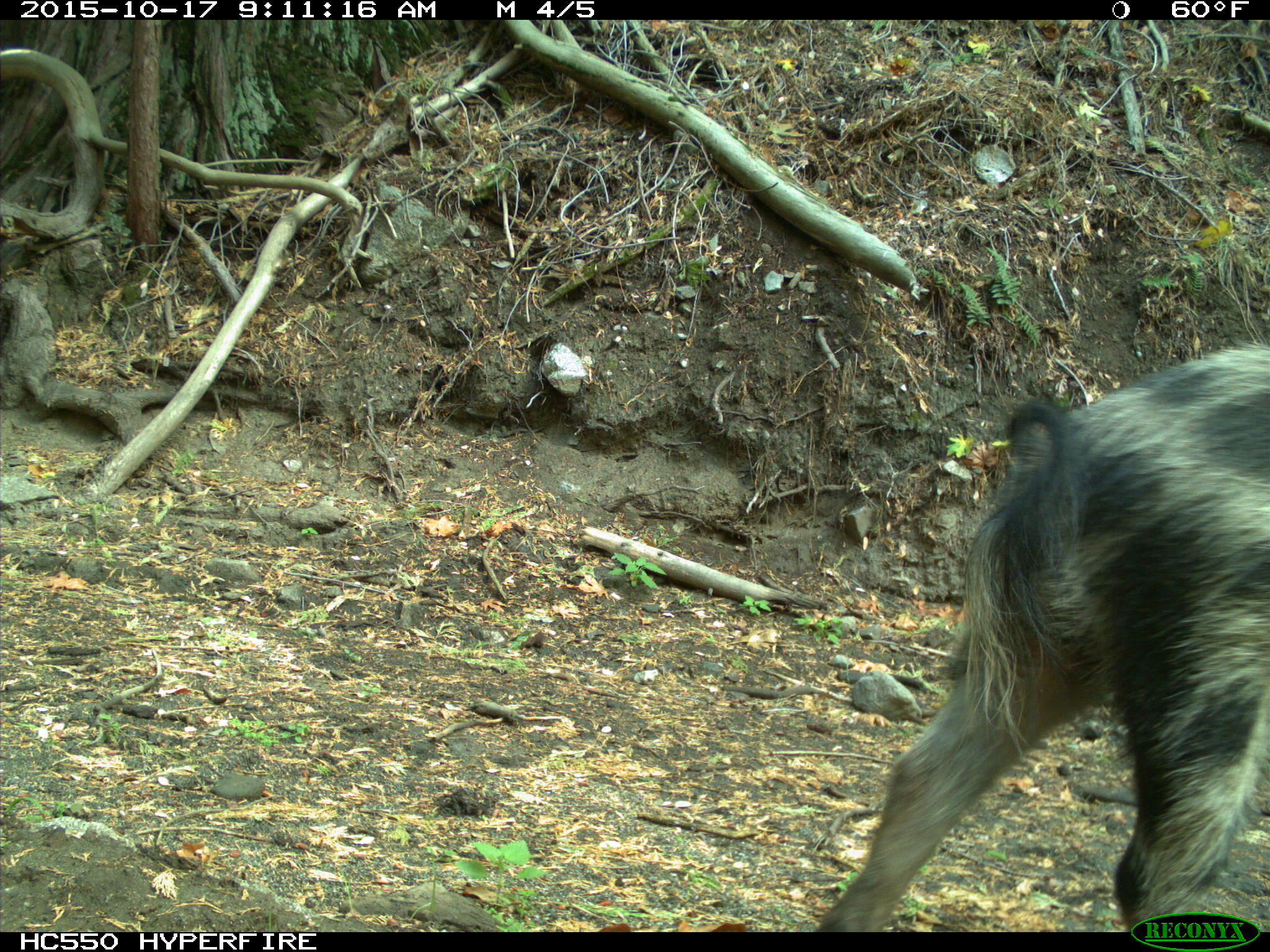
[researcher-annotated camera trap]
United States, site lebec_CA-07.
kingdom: Animalia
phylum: Chordata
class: Mammalia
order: Artiodactyla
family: Suidae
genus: Sus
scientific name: Sus scrofa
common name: wild boar